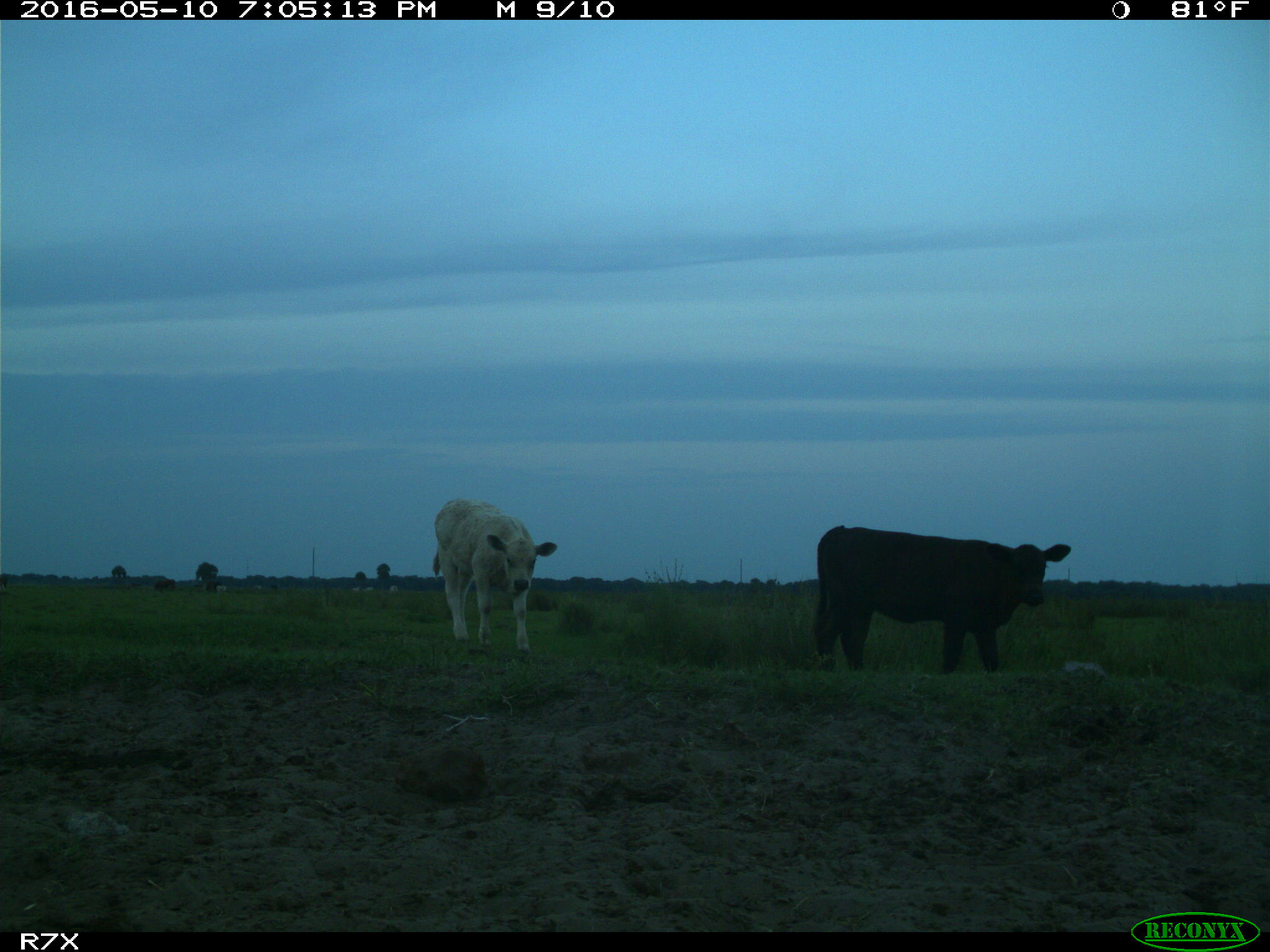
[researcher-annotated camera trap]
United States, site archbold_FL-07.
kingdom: Animalia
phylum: Chordata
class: Mammalia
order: Artiodactyla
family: Bovidae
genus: Bos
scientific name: Bos taurus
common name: domestic cow